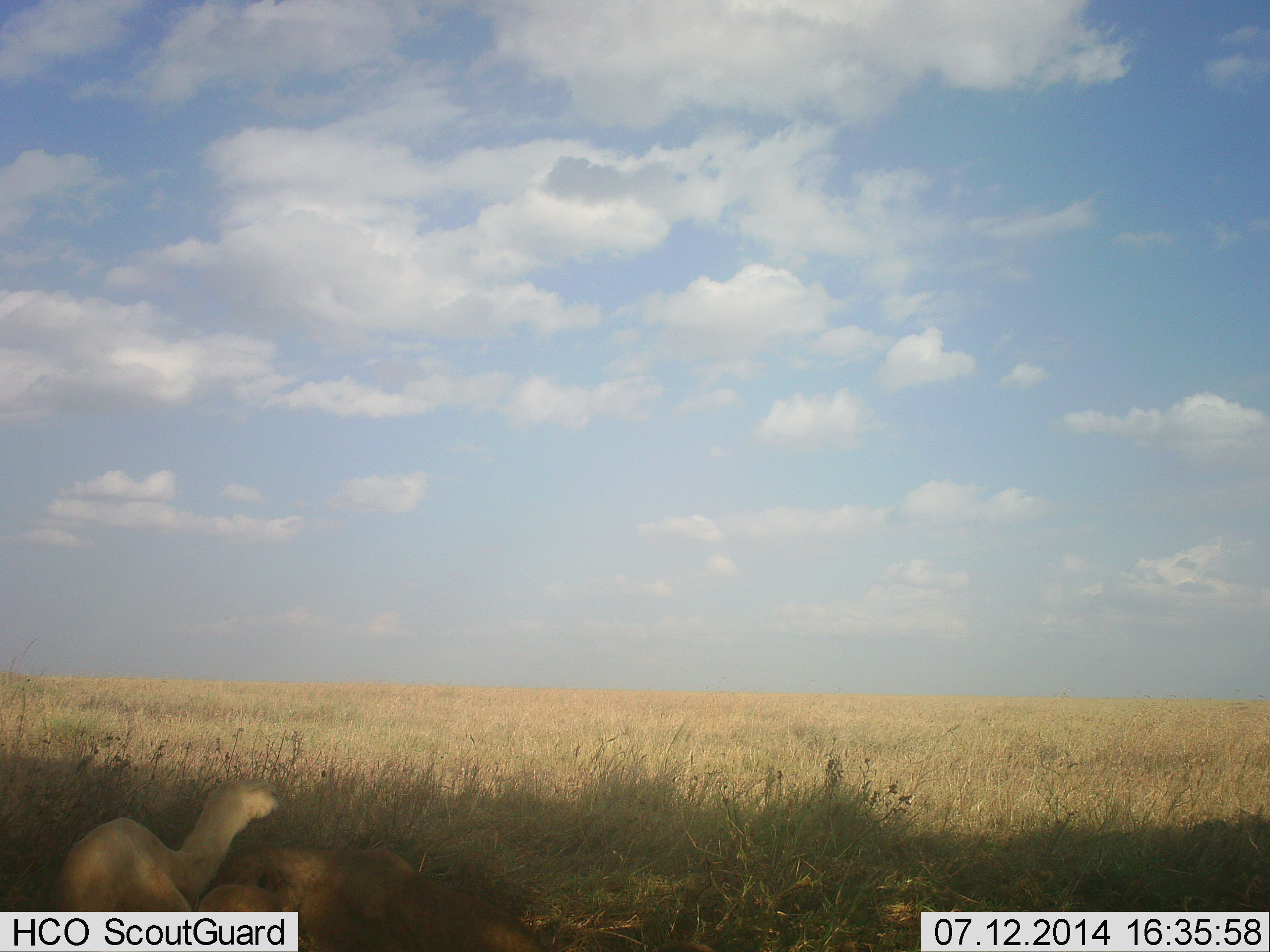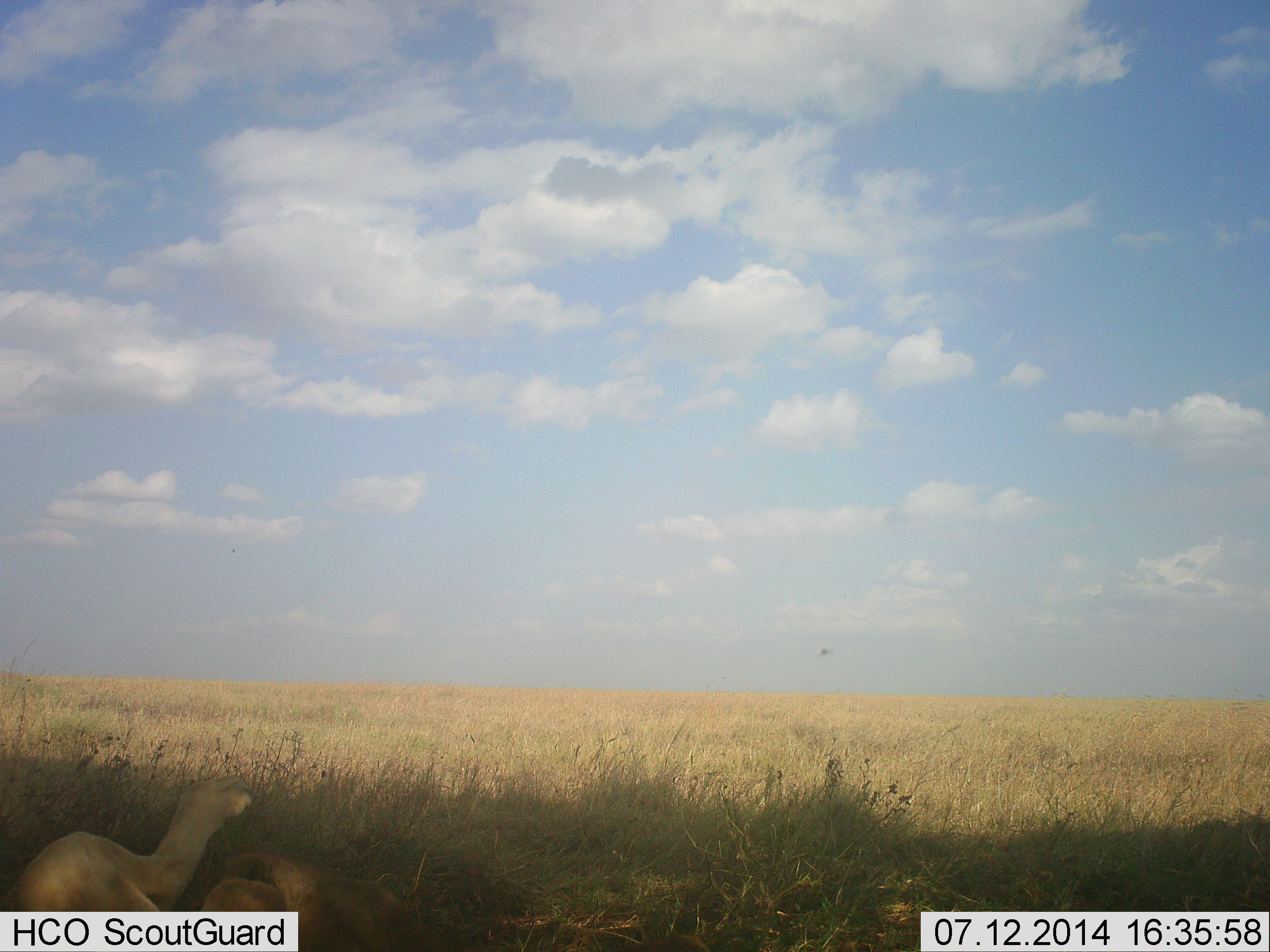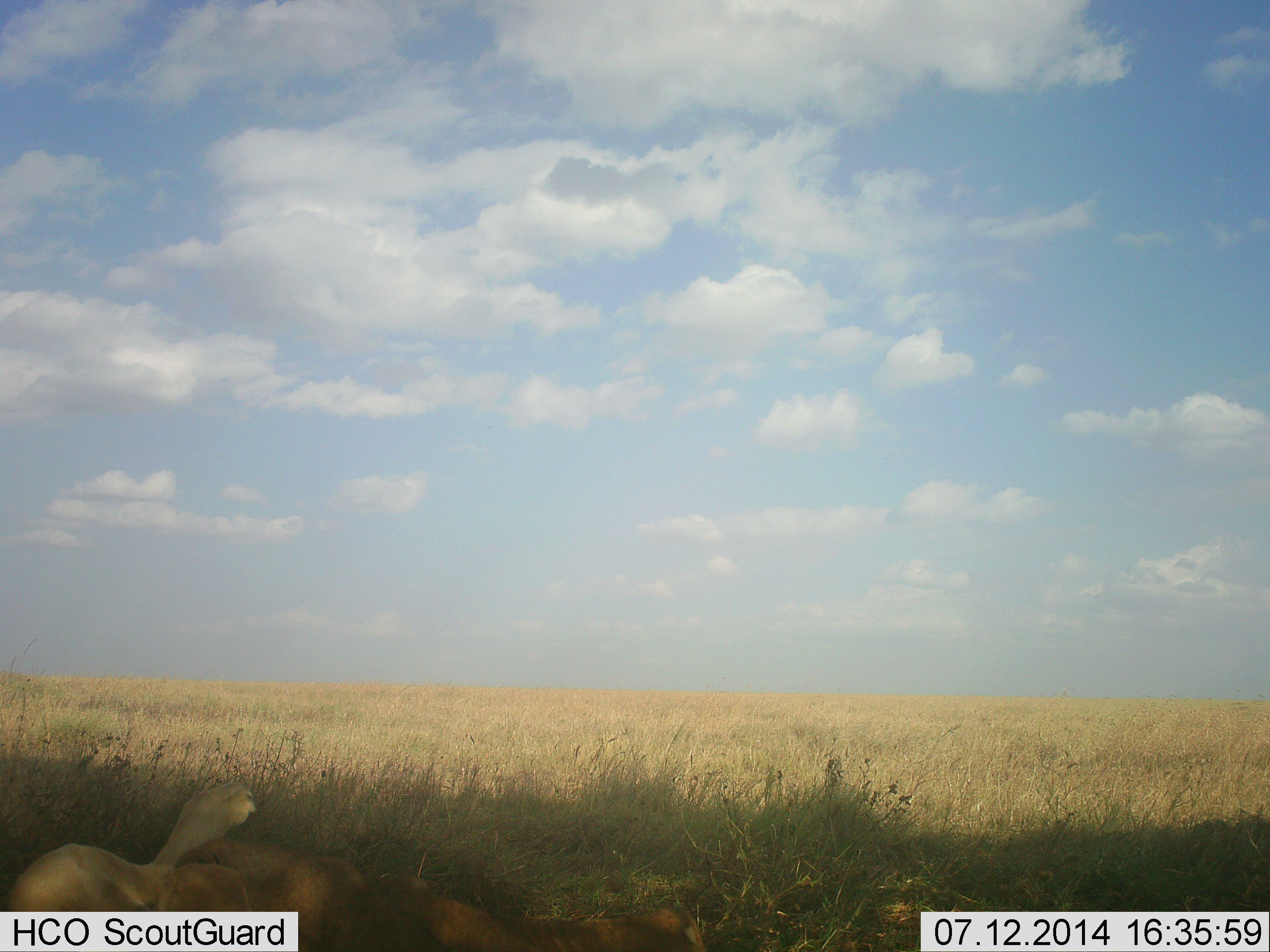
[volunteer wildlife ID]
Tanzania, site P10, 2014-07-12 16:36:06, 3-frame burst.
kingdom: Animalia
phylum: Chordata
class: Mammalia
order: Carnivora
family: Felidae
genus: Panthera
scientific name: Panthera leo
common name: lion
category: lionfemale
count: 1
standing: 0%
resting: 91%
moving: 27%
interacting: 9%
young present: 9%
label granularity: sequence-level